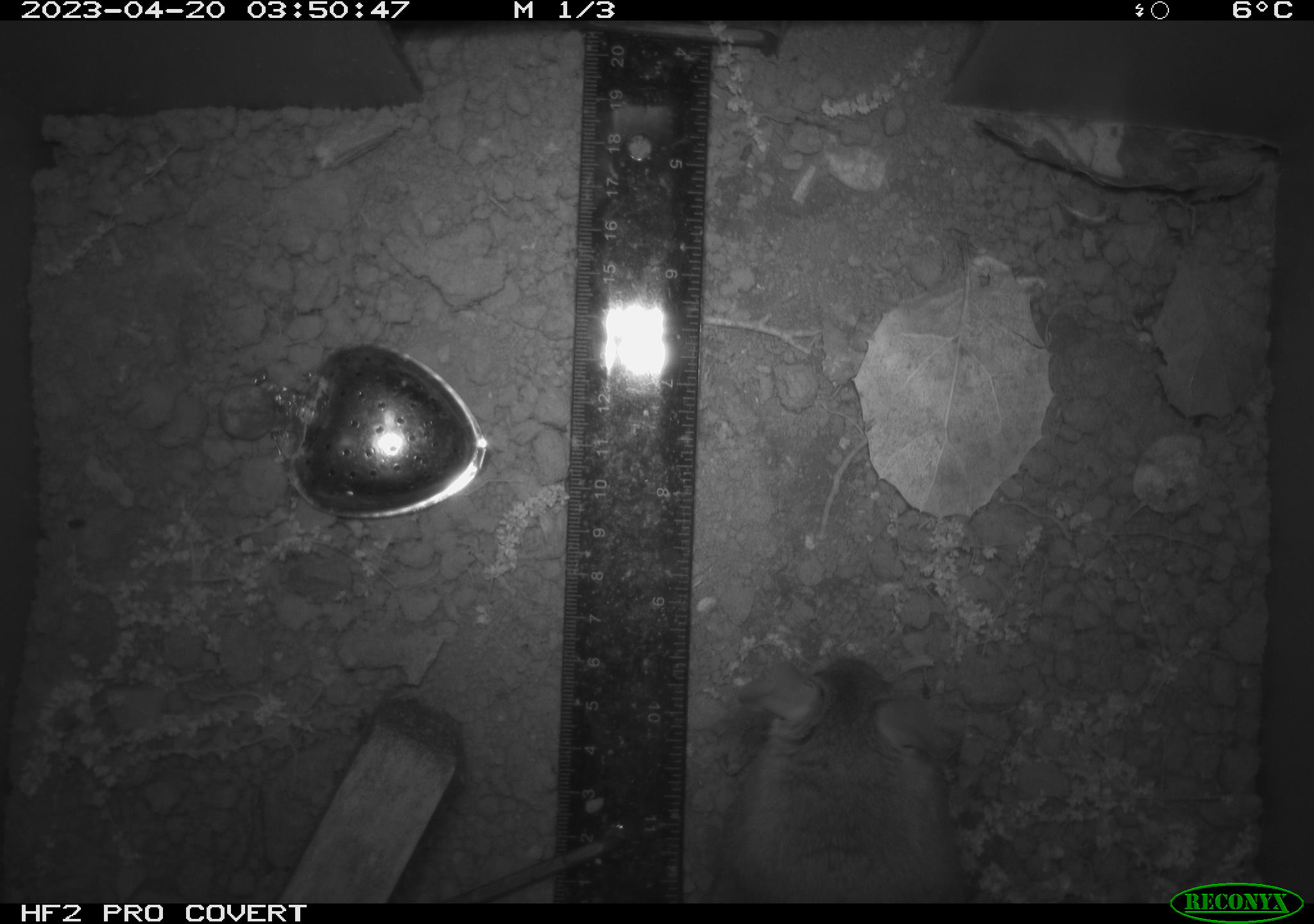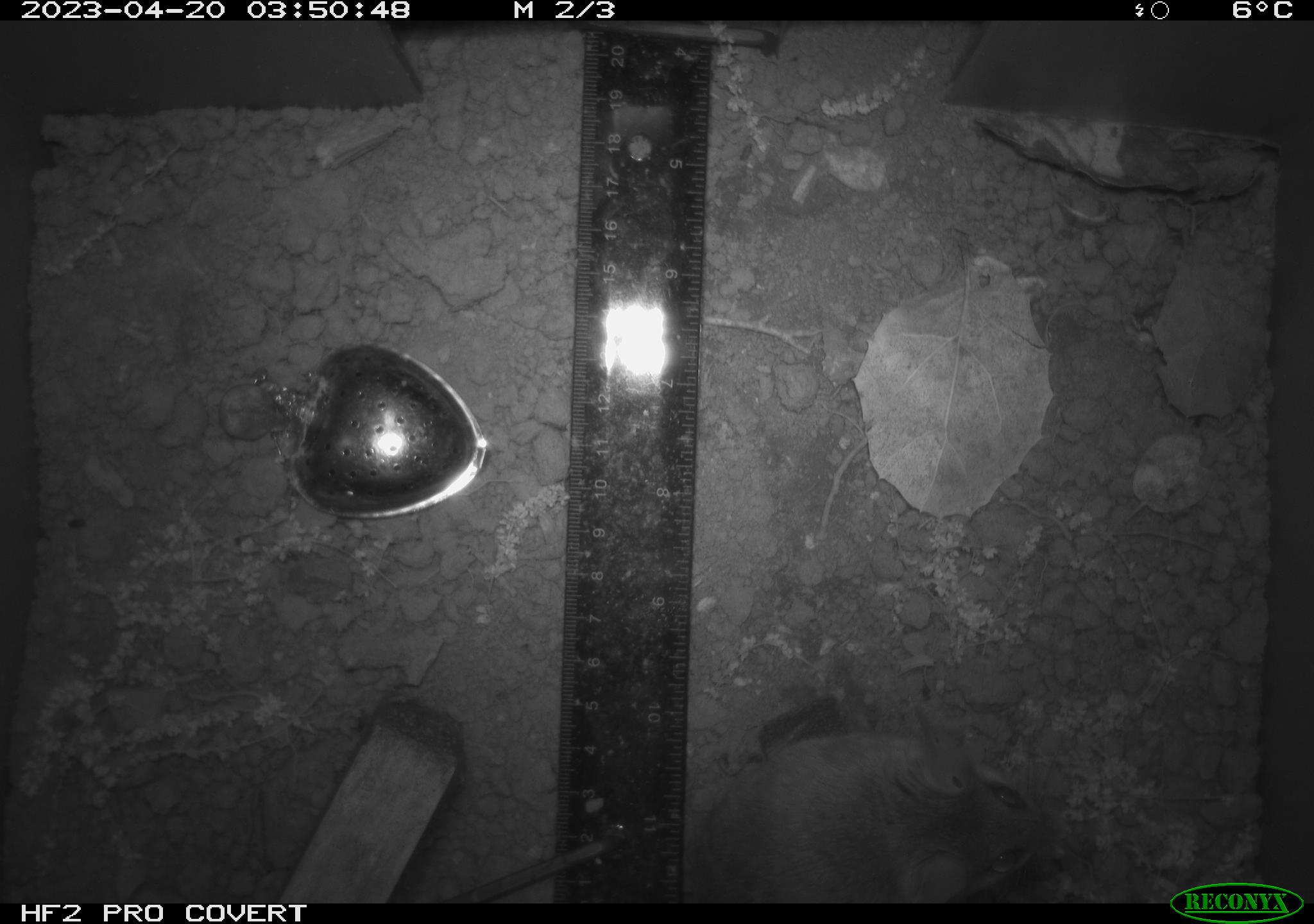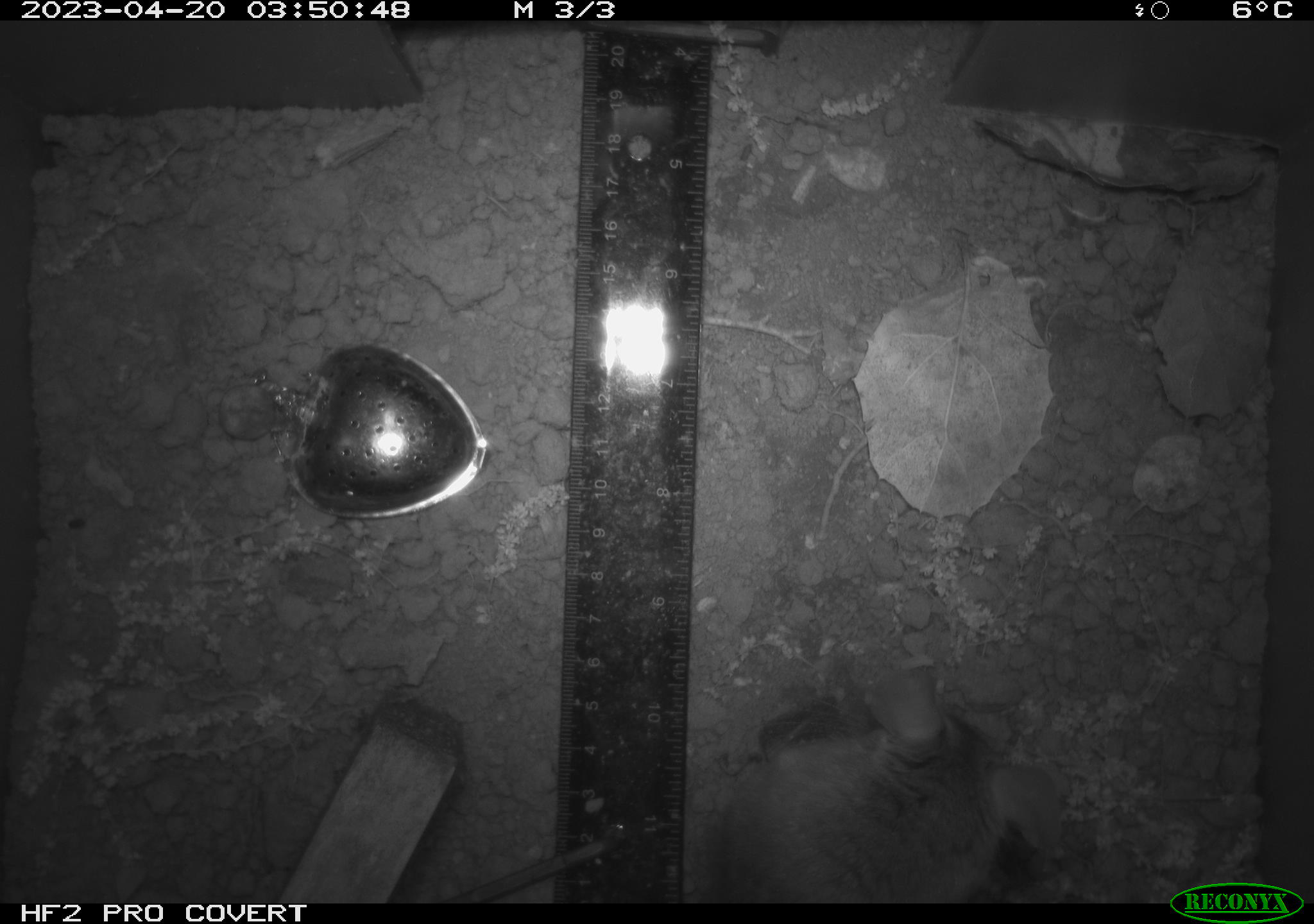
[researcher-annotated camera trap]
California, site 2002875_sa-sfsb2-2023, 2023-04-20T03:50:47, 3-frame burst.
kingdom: Animalia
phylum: Chordata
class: Mammalia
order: Rodentia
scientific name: Rodentia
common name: mouse species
Mouse species (Rodentia).